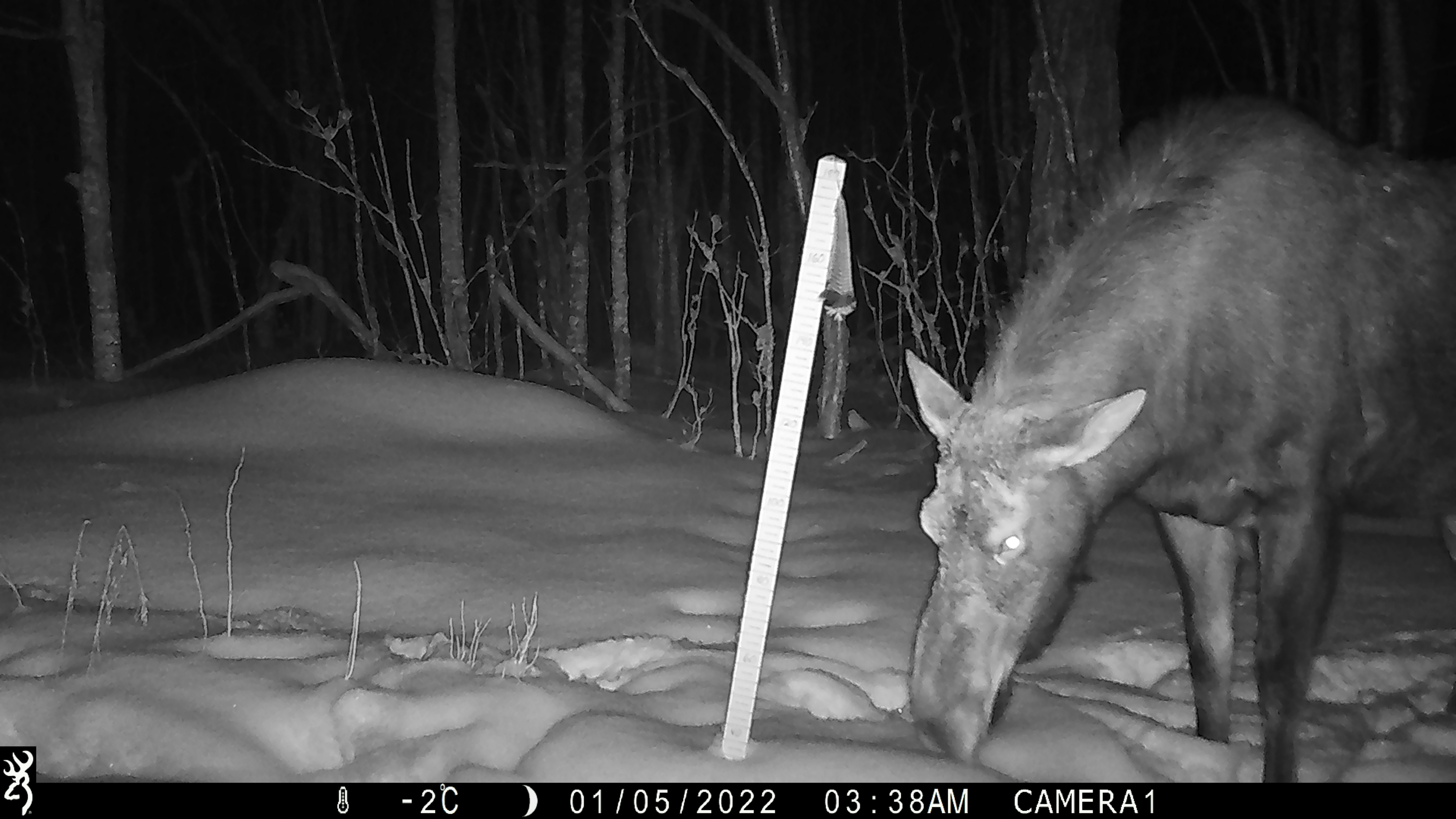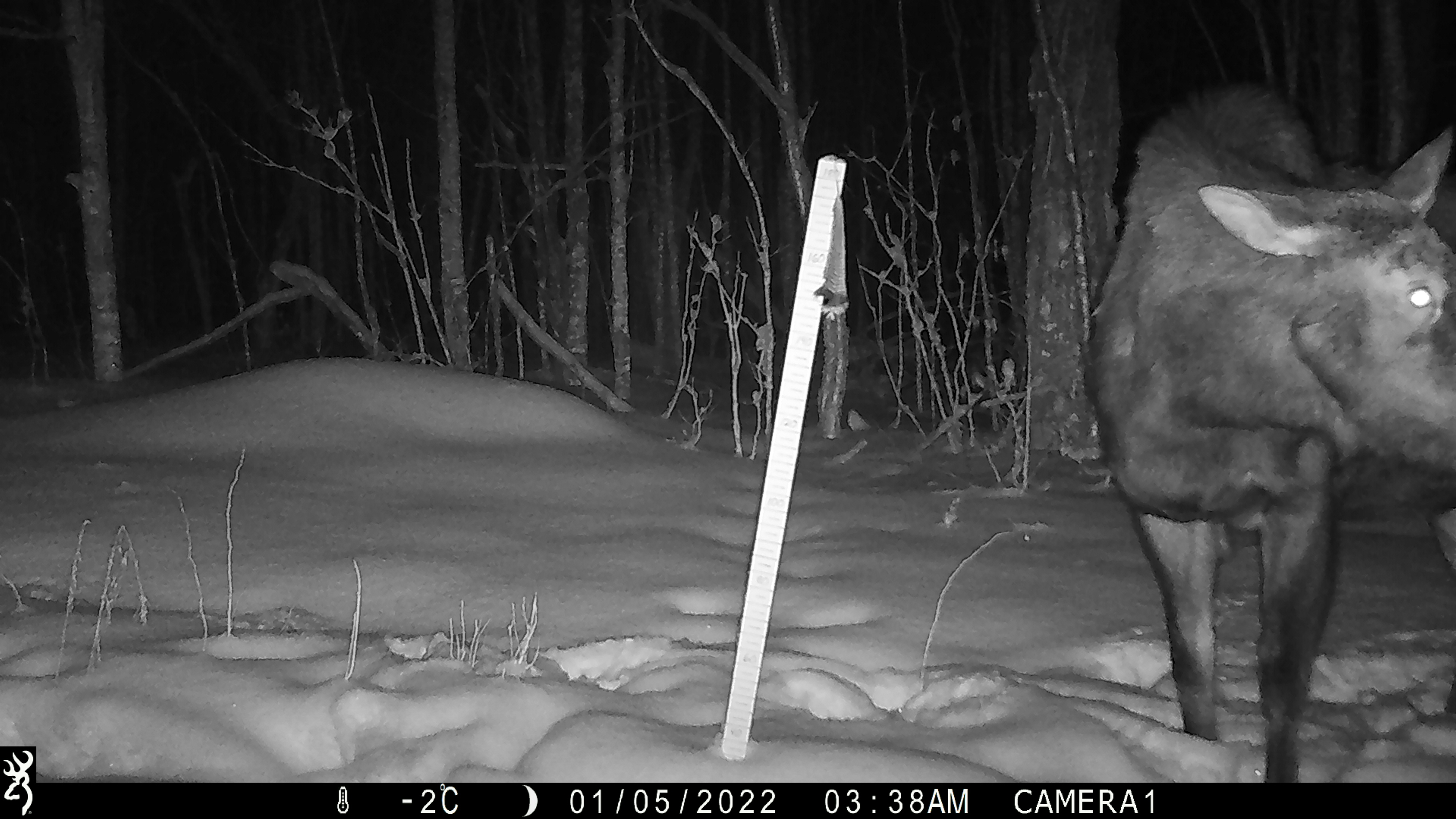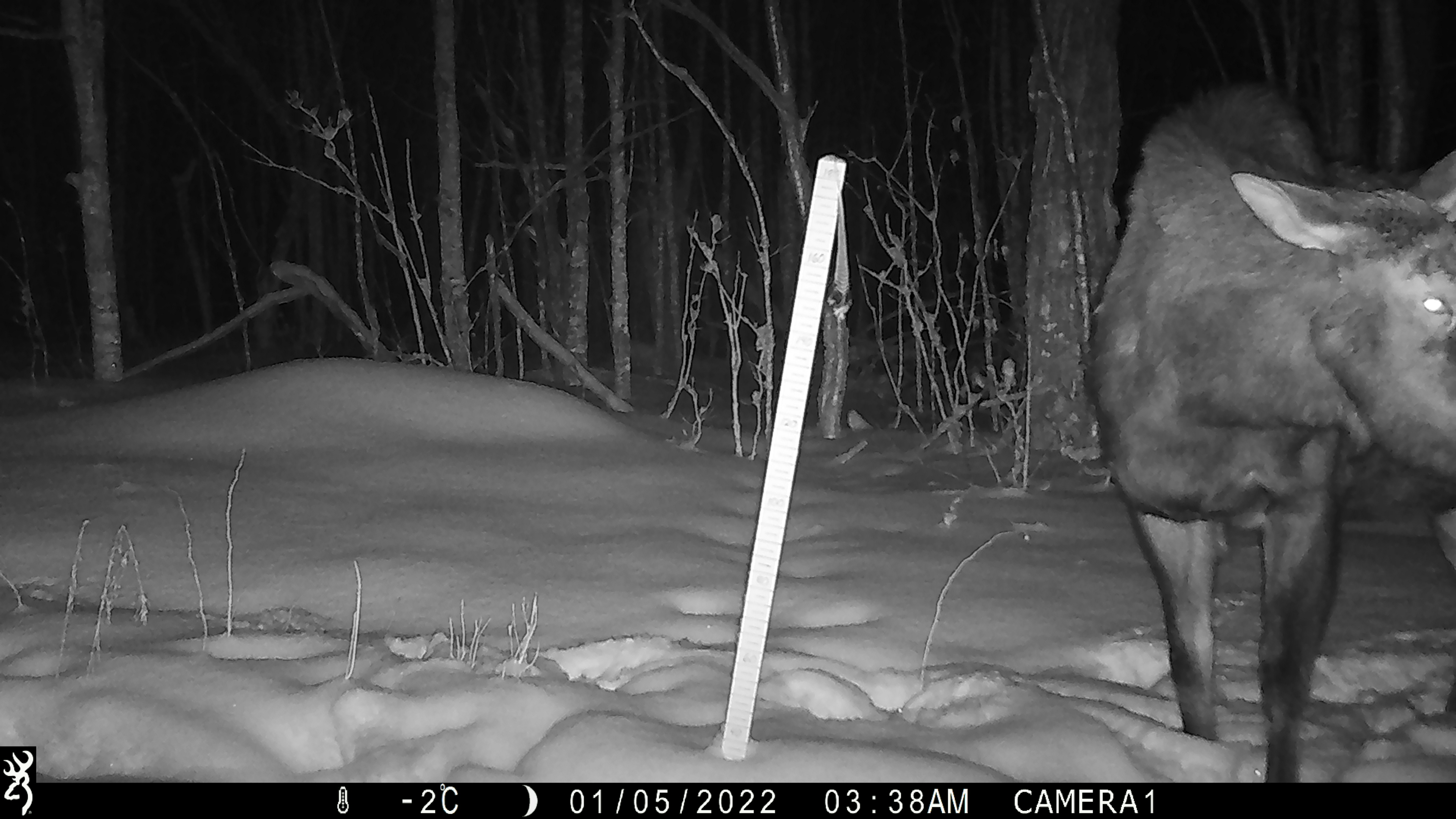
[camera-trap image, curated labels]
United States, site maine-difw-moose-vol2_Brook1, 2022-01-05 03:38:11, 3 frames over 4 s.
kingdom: Animalia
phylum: Chordata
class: Mammalia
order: Artiodactyla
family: Cervidae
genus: Alces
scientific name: Alces alces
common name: moose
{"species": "moose (Alces alces)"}